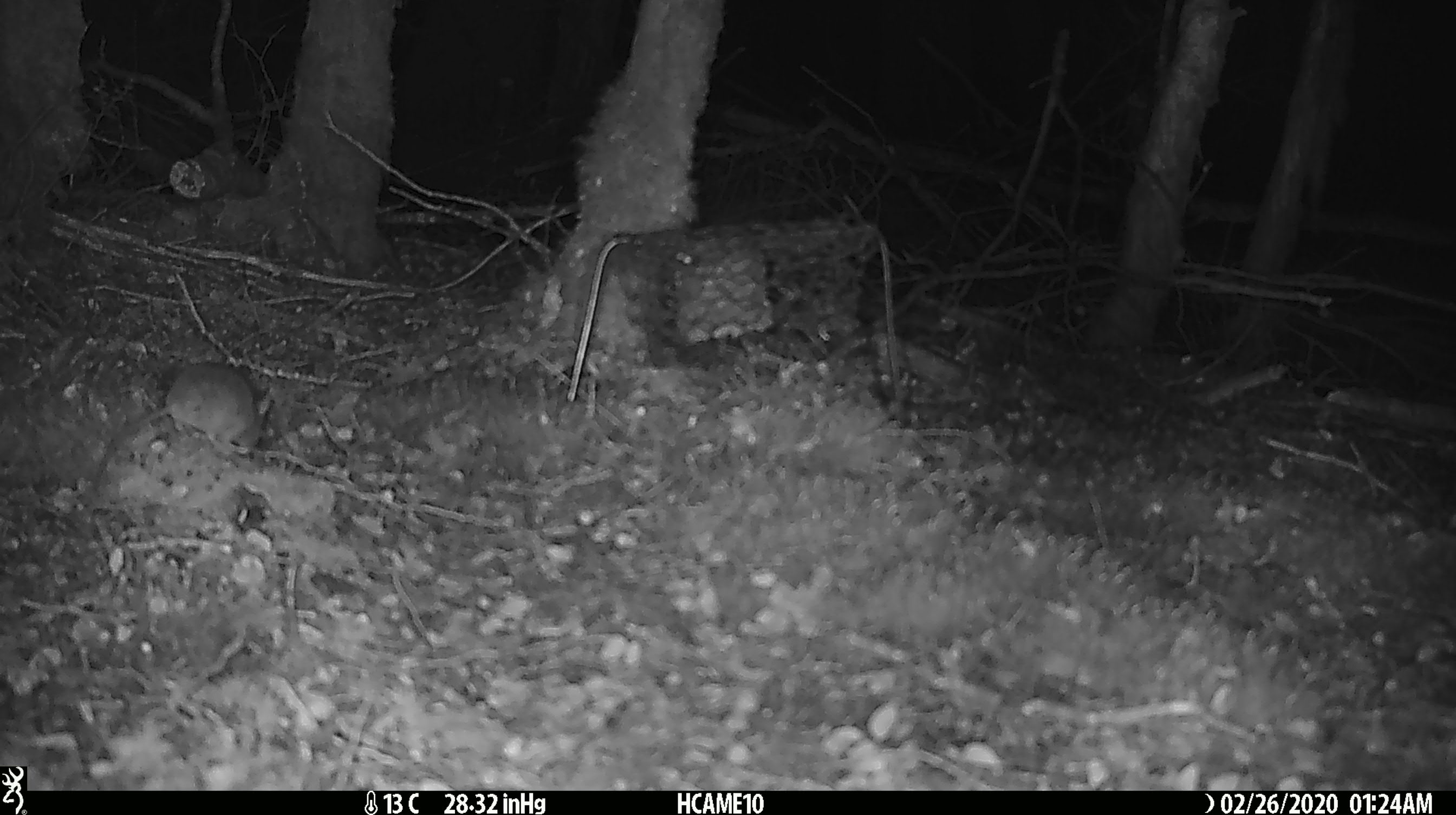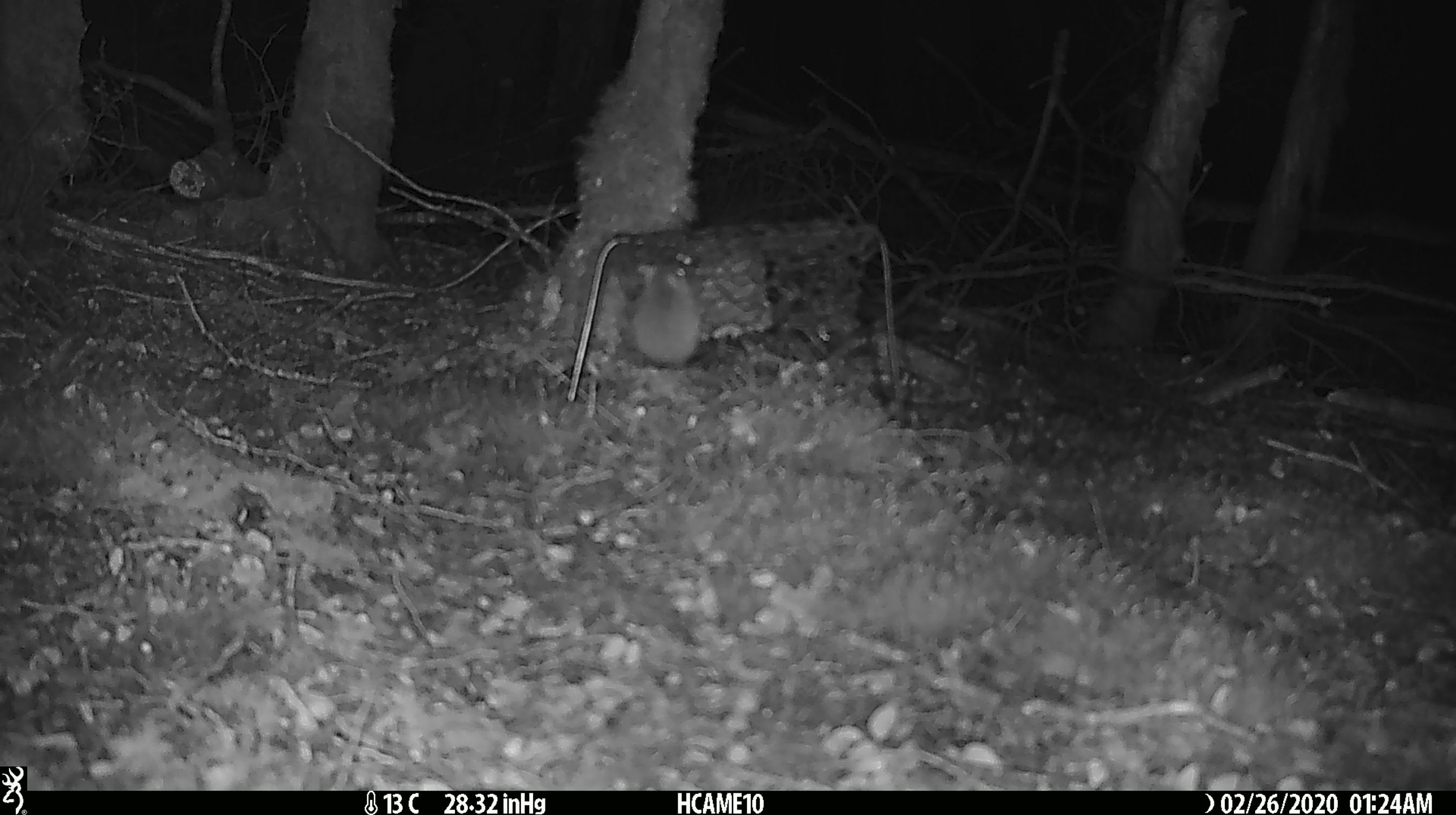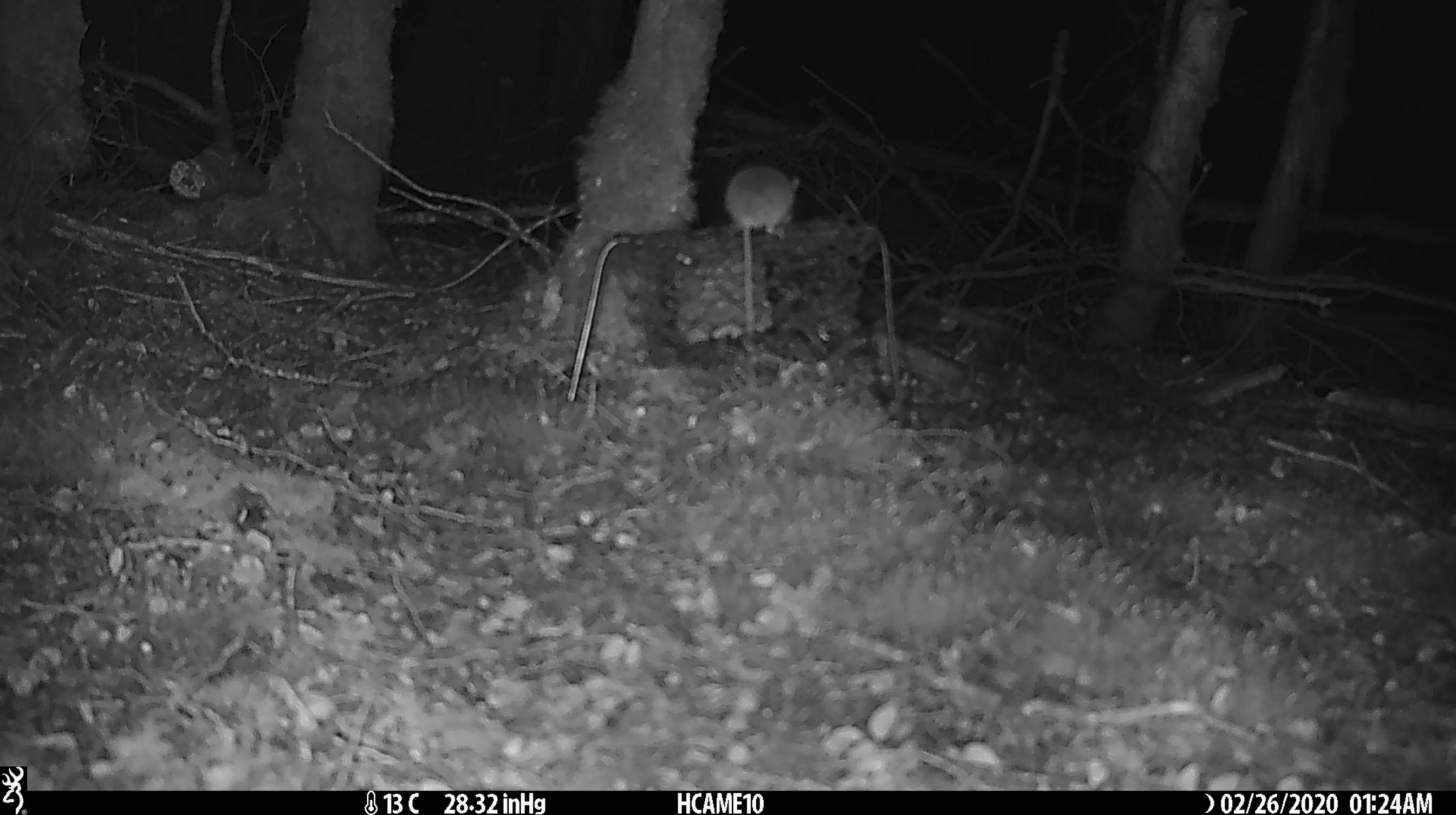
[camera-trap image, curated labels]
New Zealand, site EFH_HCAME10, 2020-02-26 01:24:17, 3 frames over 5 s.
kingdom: Animalia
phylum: Chordata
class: Mammalia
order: Rodentia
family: Muridae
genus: Mus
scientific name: Mus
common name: mouse